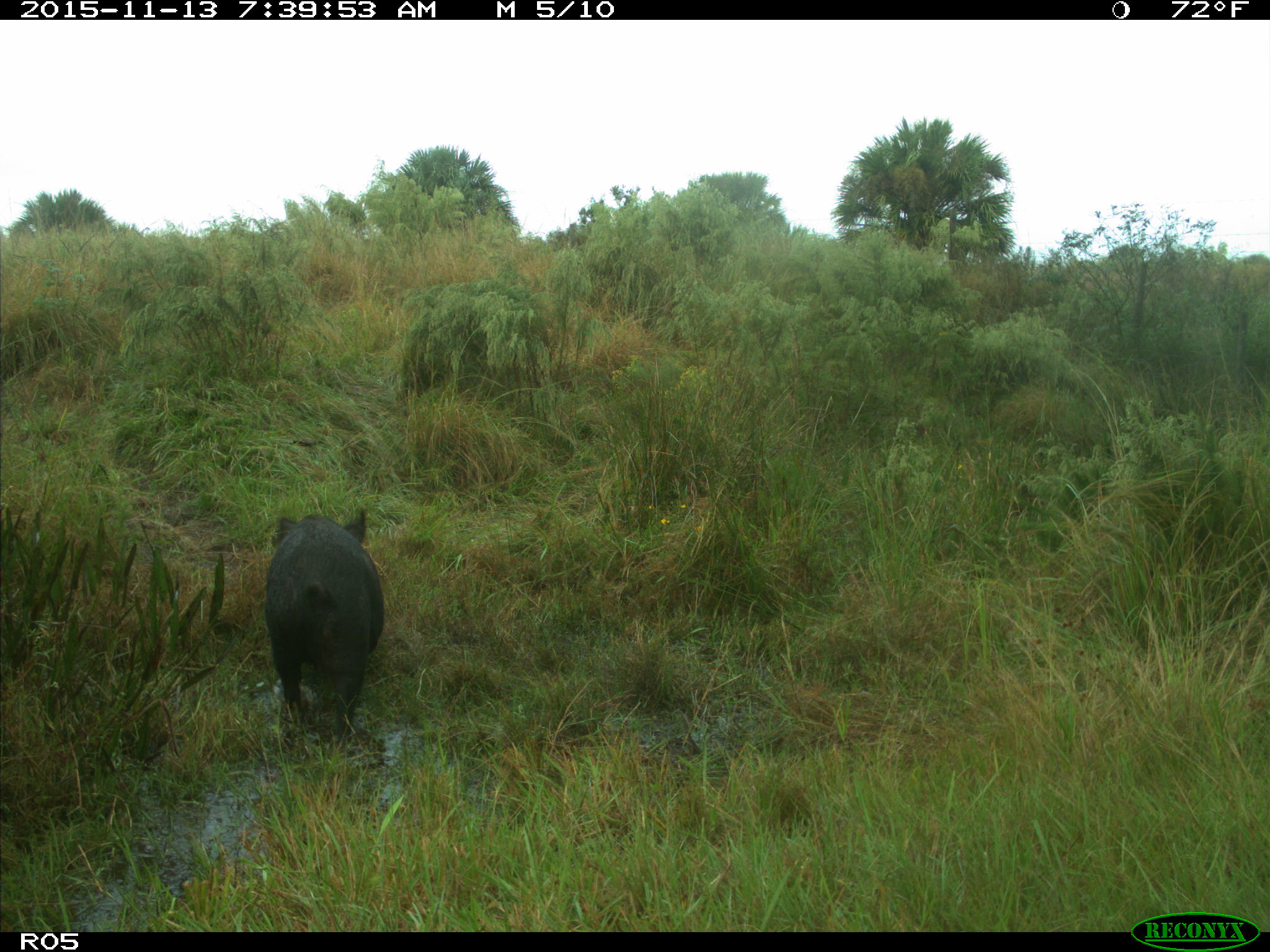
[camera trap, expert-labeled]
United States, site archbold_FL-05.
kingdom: Animalia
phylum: Chordata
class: Mammalia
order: Artiodactyla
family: Suidae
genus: Sus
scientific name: Sus scrofa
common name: wild boar